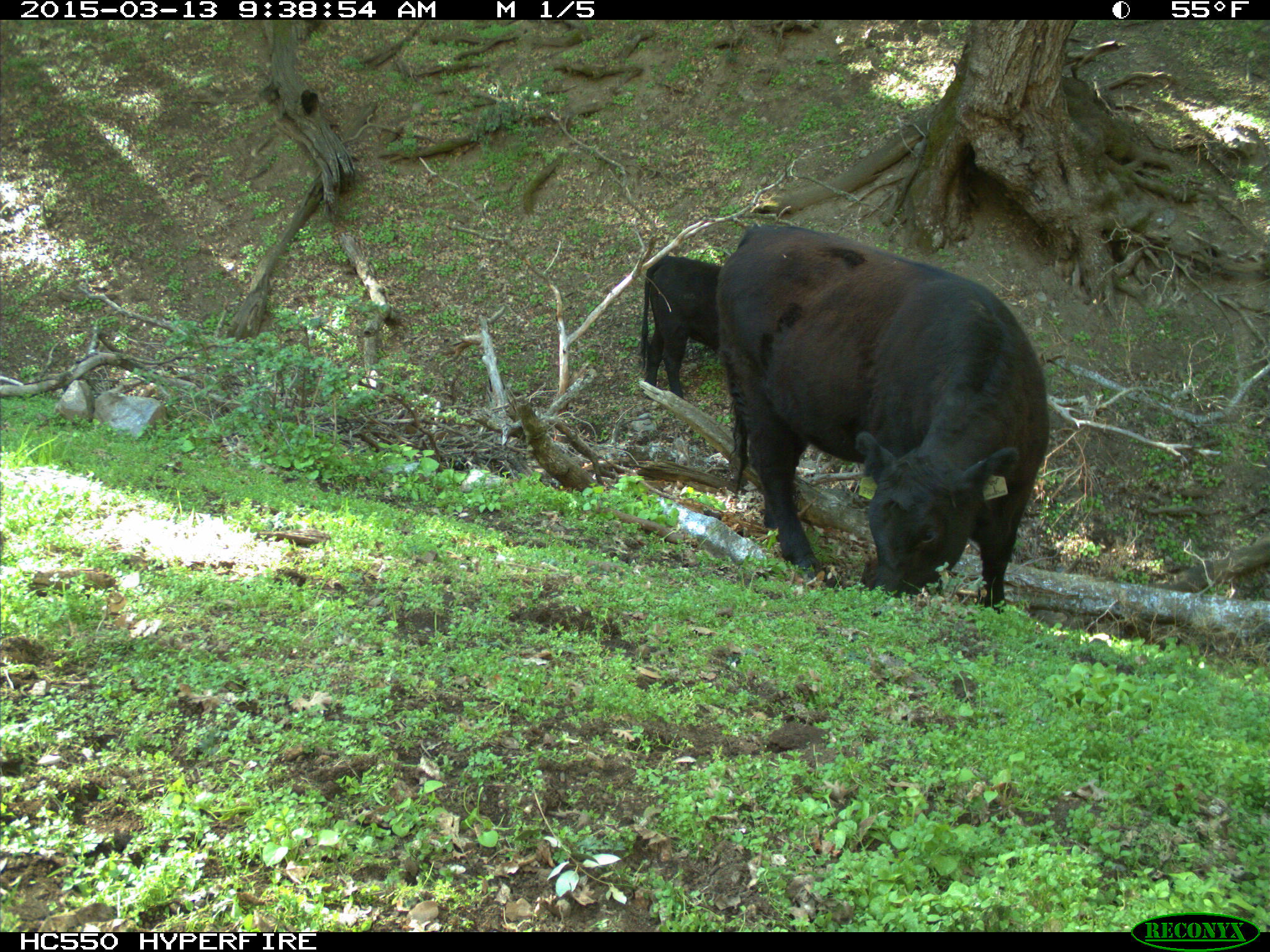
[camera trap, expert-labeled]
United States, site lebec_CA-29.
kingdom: Animalia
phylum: Chordata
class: Mammalia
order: Artiodactyla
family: Bovidae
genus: Bos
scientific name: Bos taurus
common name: domestic cow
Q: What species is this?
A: Bos taurus (domestic cow).